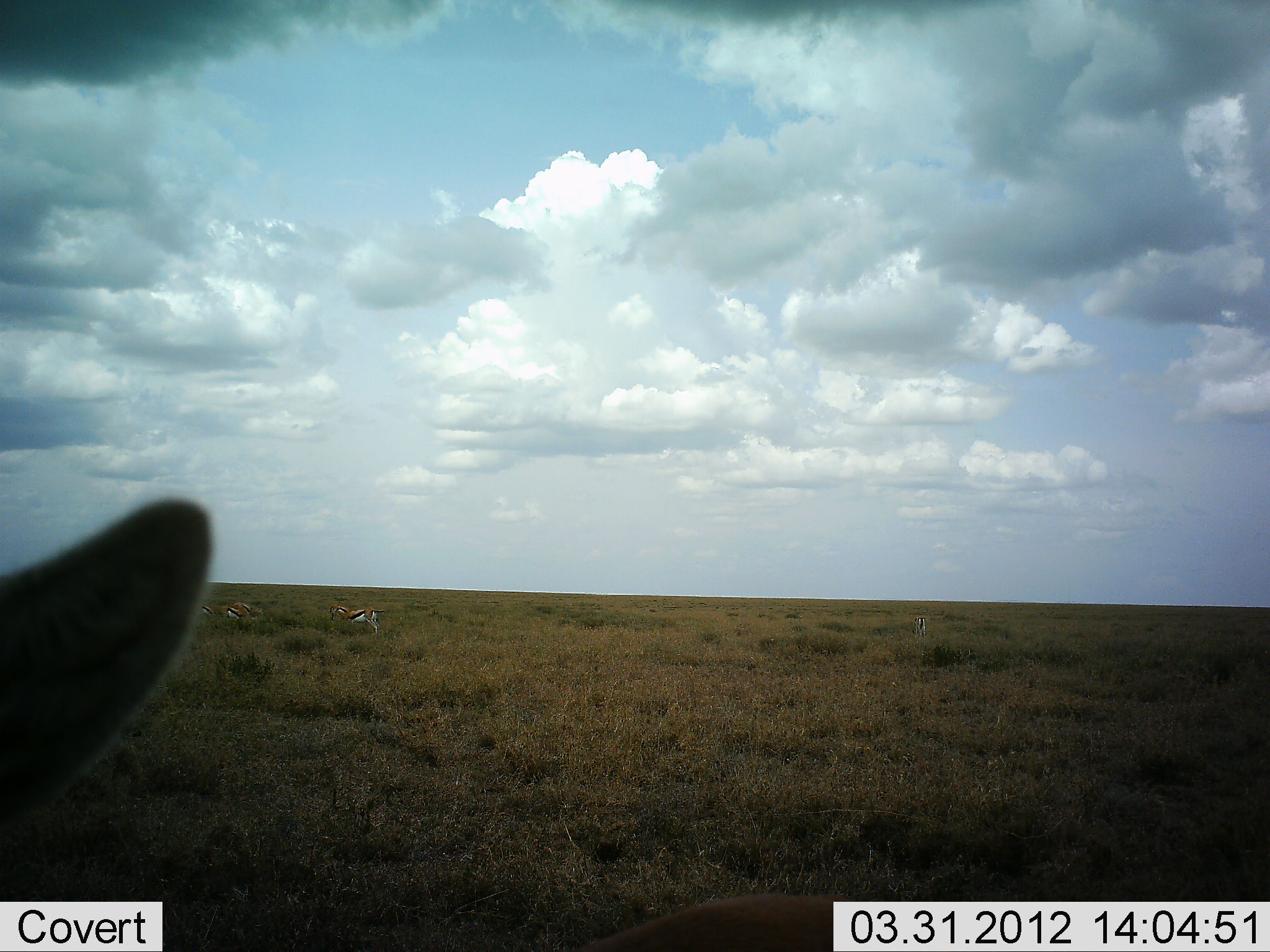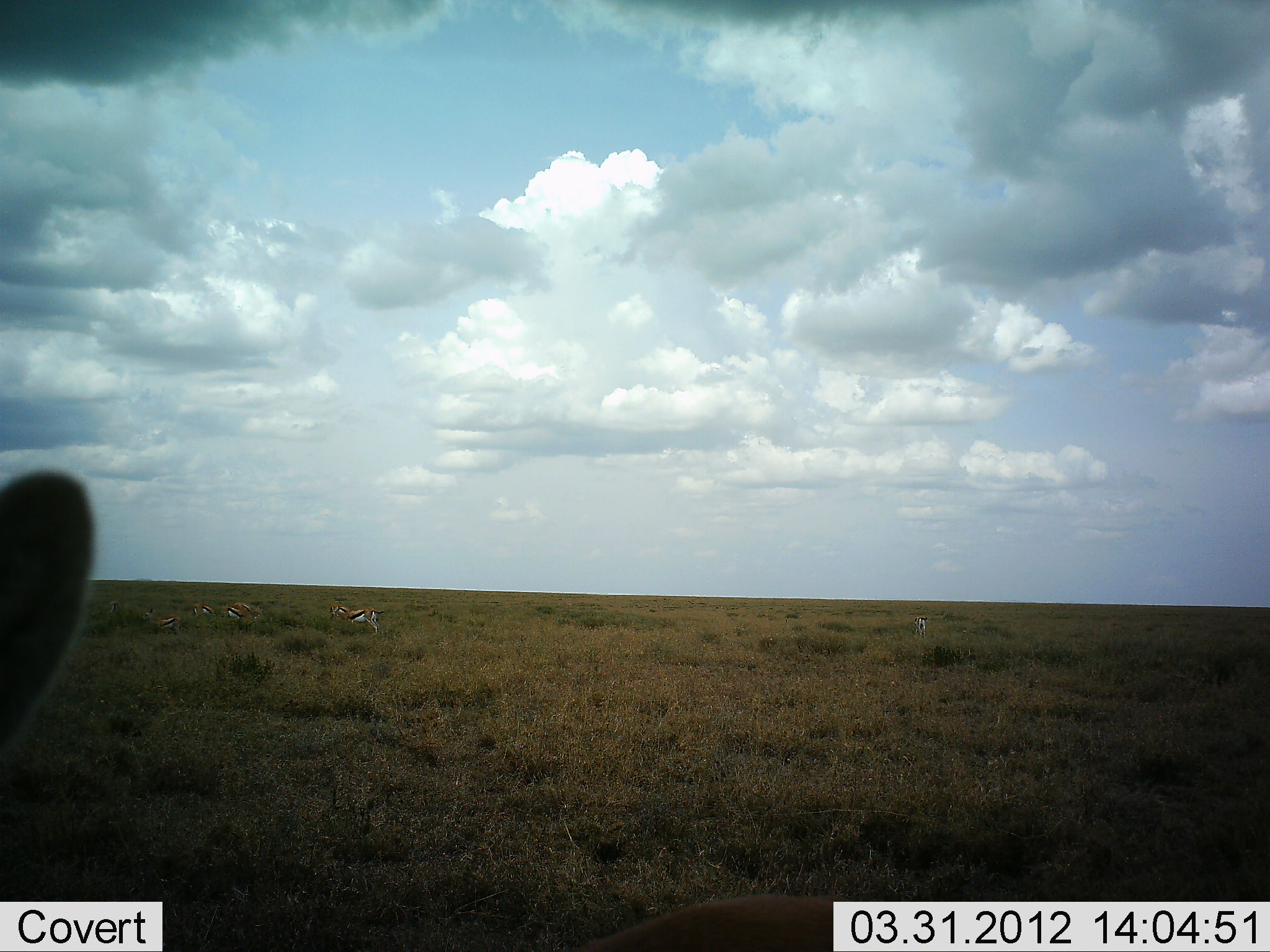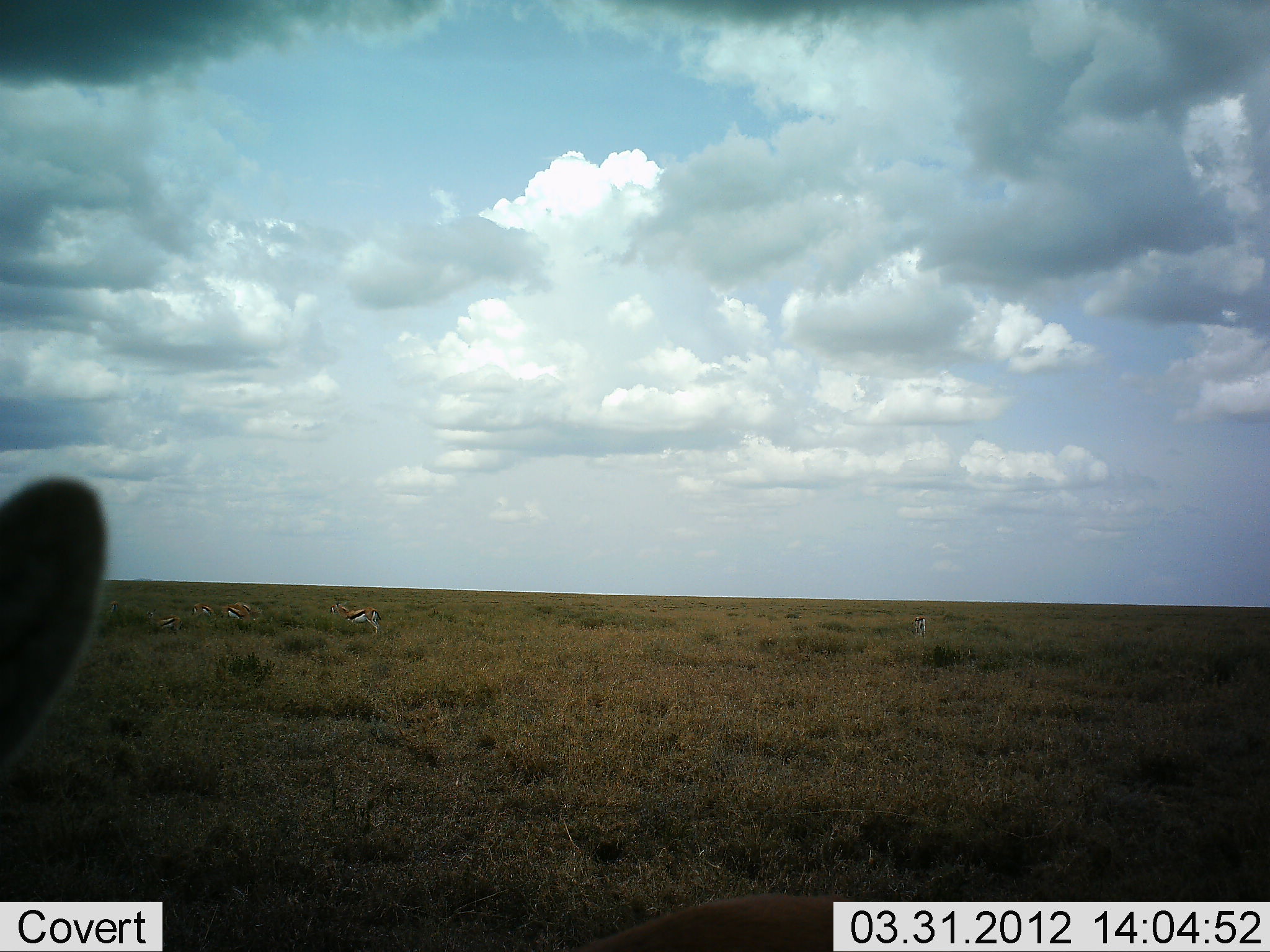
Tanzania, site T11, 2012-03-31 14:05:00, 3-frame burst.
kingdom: Animalia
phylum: Chordata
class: Mammalia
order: Artiodactyla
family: Bovidae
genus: Eudorcas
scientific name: Eudorcas thomsonii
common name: thomson's gazelle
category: gazellethomsons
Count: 5.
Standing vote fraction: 75%.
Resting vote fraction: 10%.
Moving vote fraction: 25%.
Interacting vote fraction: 0%.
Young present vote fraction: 5%.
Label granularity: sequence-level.